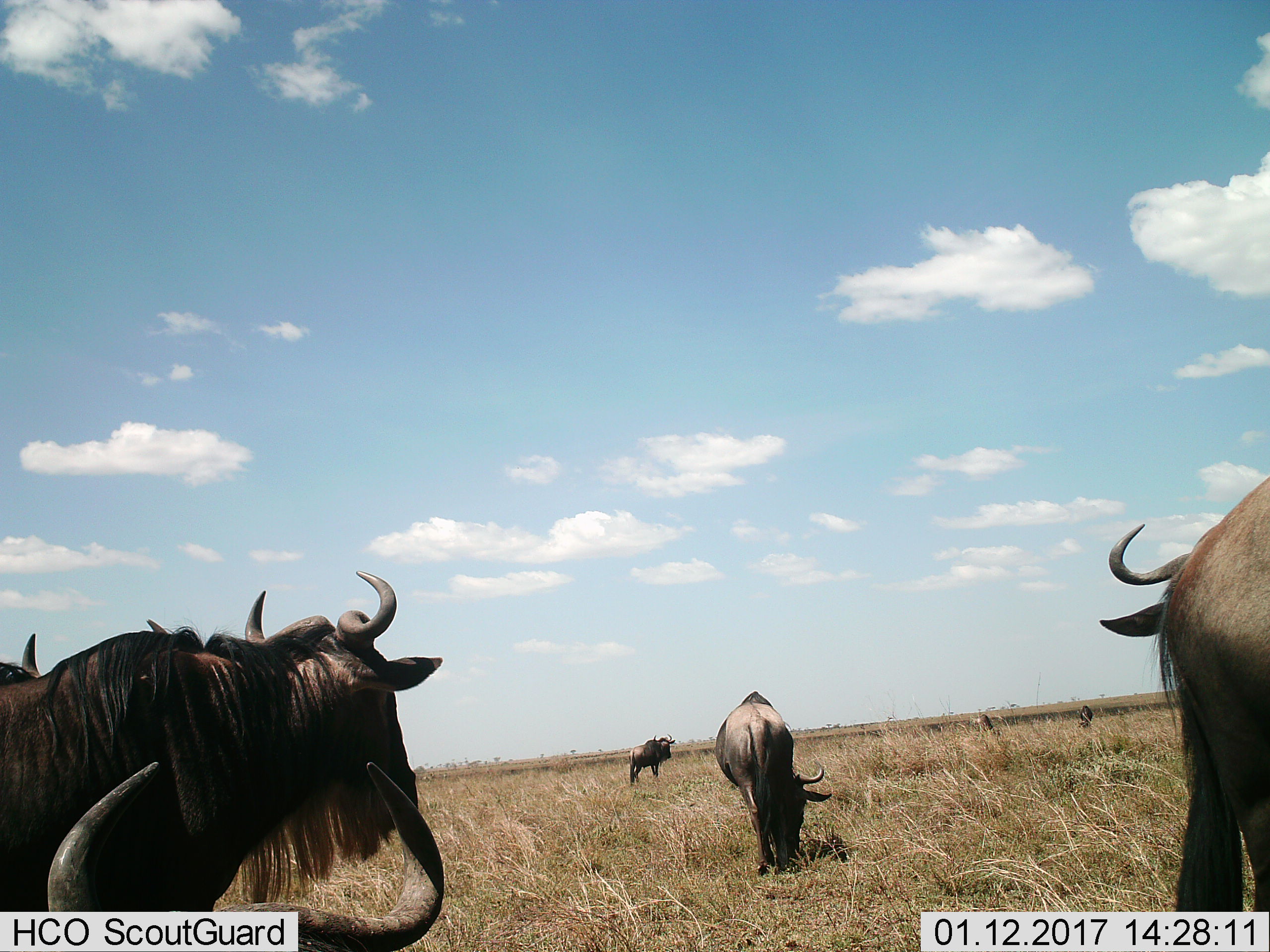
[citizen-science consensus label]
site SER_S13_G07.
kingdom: Animalia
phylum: Chordata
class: Mammalia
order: Artiodactyla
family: Bovidae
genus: Connochaetes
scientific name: Connochaetes taurinus taurinus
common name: blue wildebeest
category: wildebeestblue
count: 6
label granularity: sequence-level